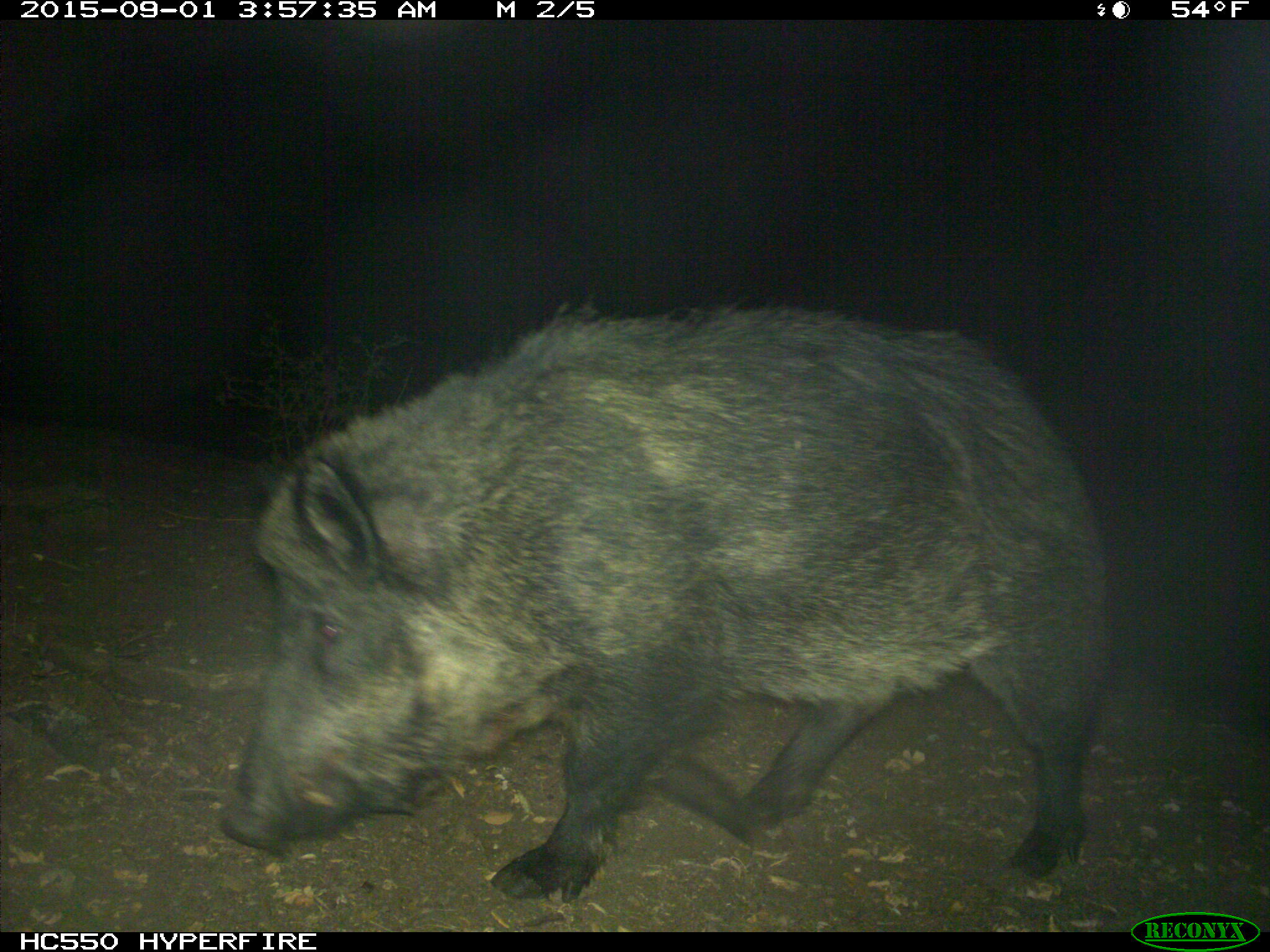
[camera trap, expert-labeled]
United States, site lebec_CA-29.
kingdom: Animalia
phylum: Chordata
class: Mammalia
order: Artiodactyla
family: Suidae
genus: Sus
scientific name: Sus scrofa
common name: wild boar